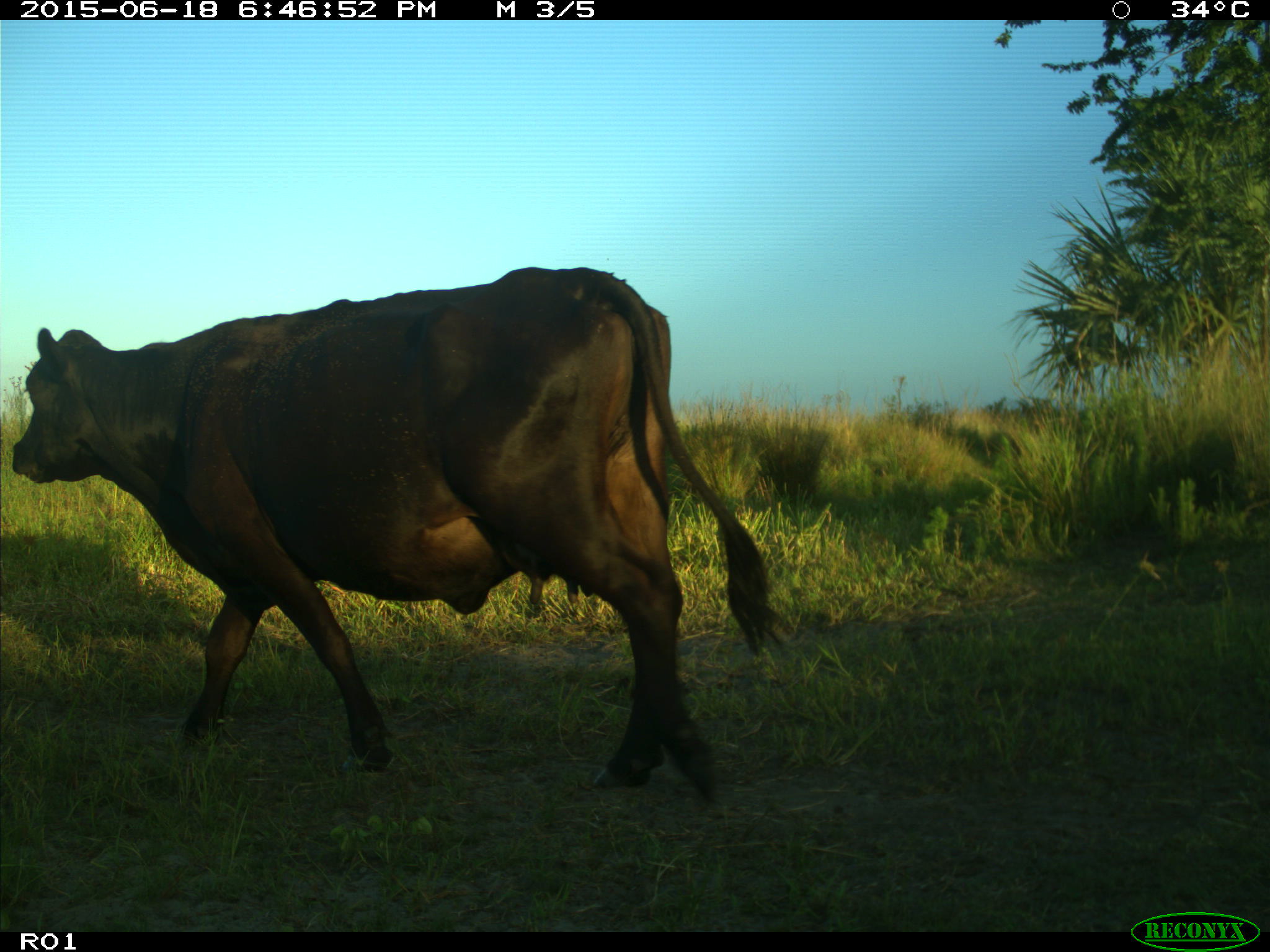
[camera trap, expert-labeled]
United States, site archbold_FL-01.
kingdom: Animalia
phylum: Chordata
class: Mammalia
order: Artiodactyla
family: Bovidae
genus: Bos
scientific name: Bos taurus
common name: domestic cow